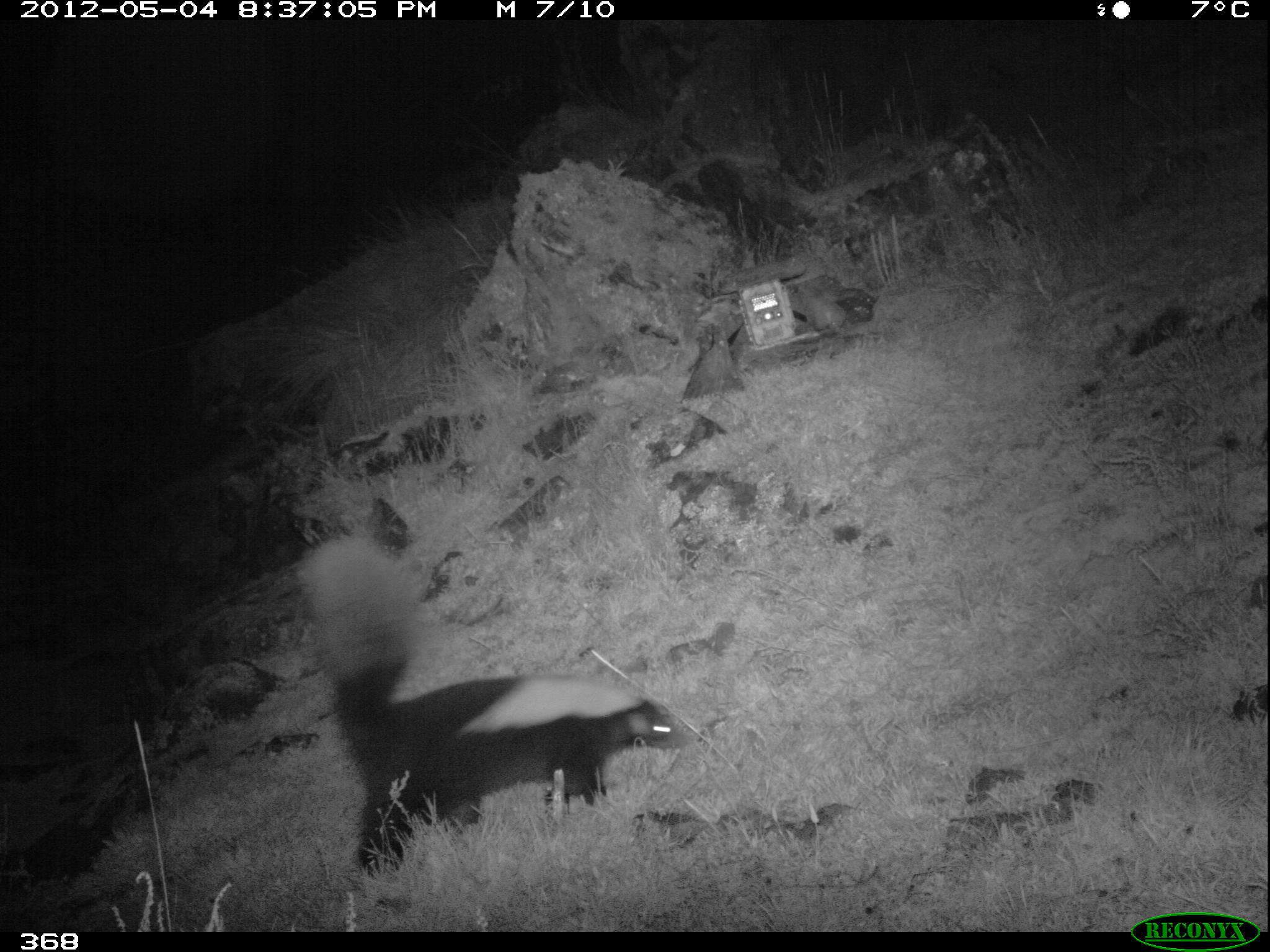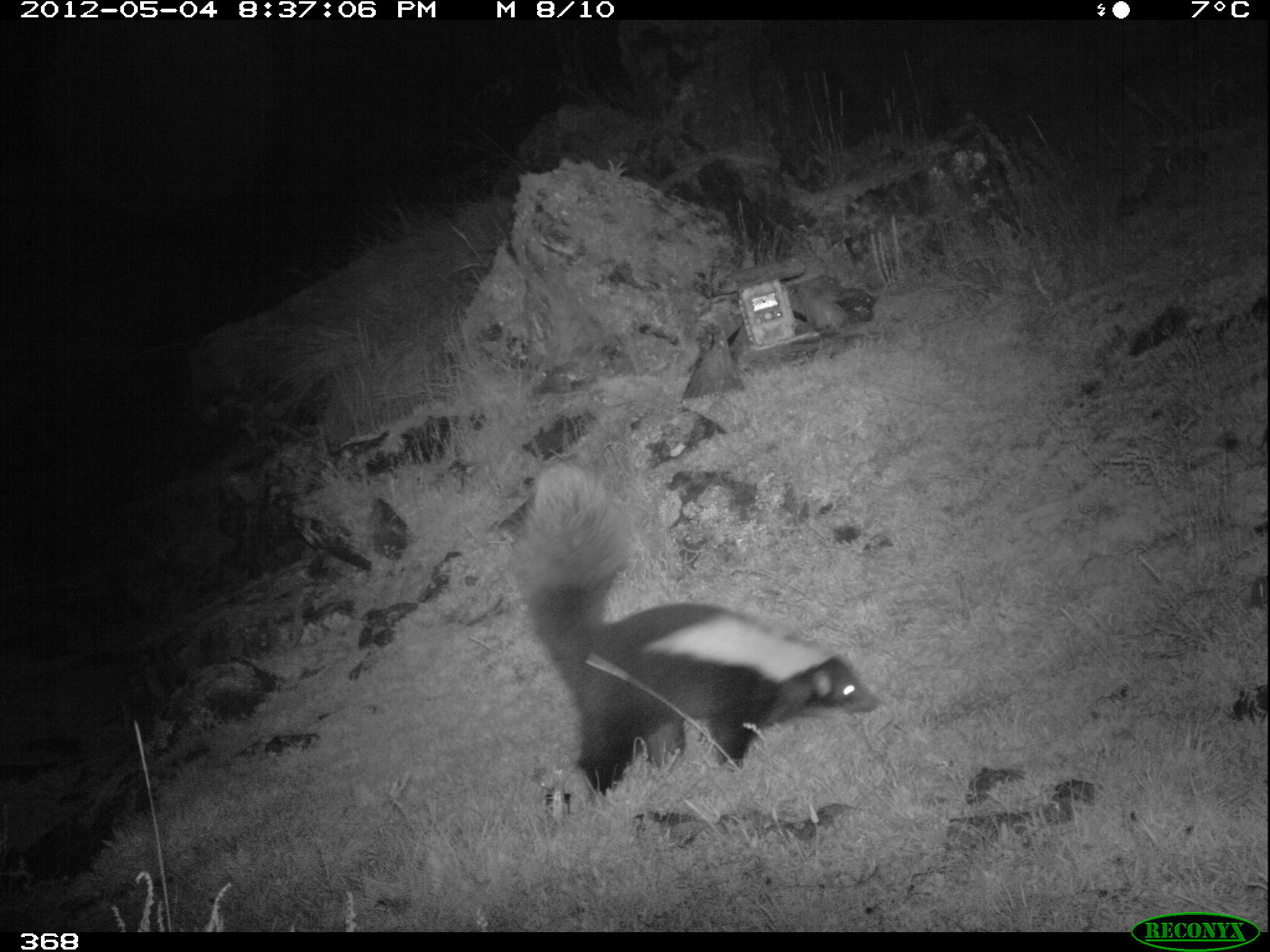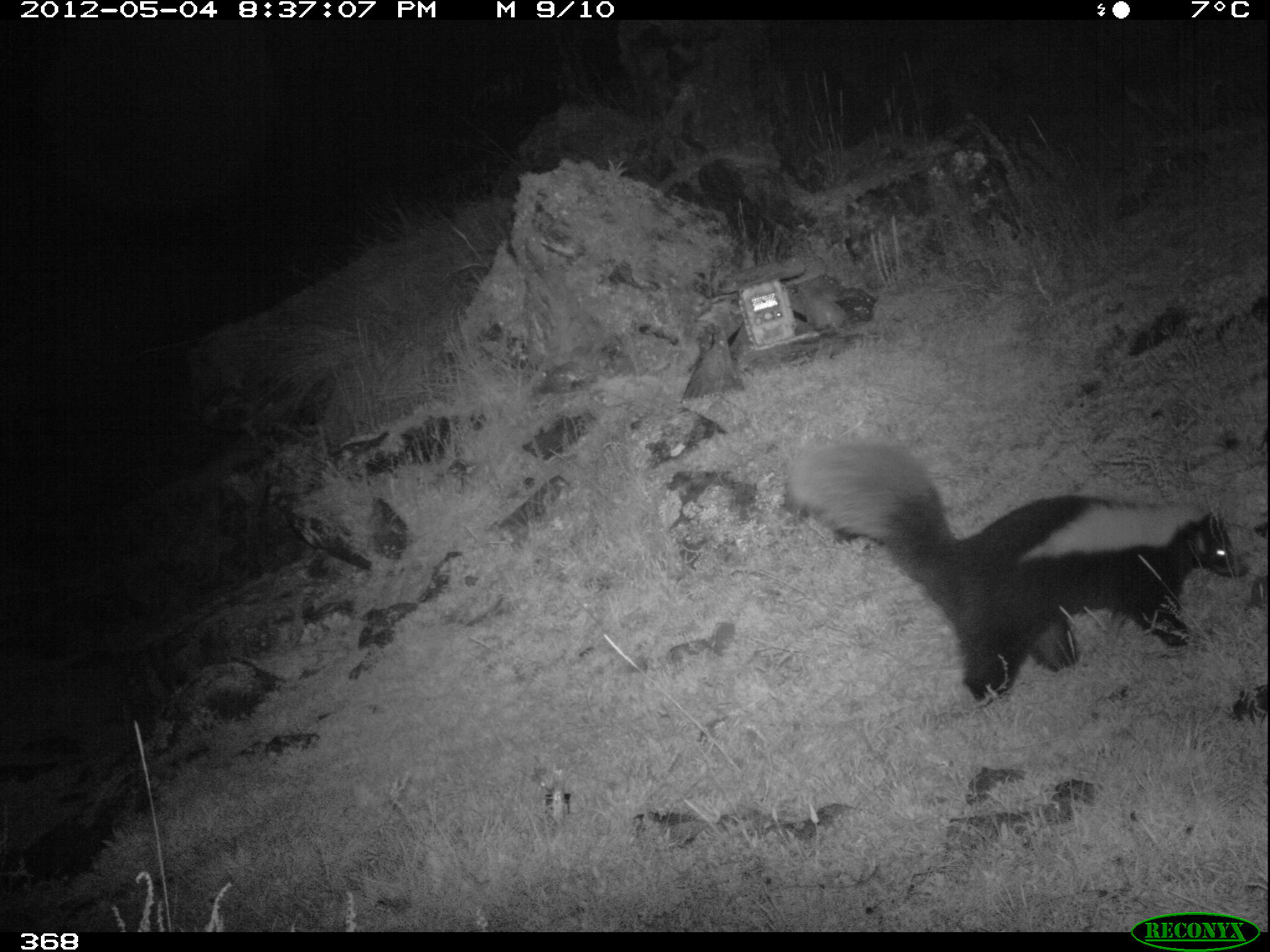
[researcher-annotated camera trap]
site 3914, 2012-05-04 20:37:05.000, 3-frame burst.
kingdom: Animalia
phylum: Chordata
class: Mammalia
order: Carnivora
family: Mephitidae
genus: Conepatus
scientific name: Conepatus chinga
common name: molina's hog-nosed skunk